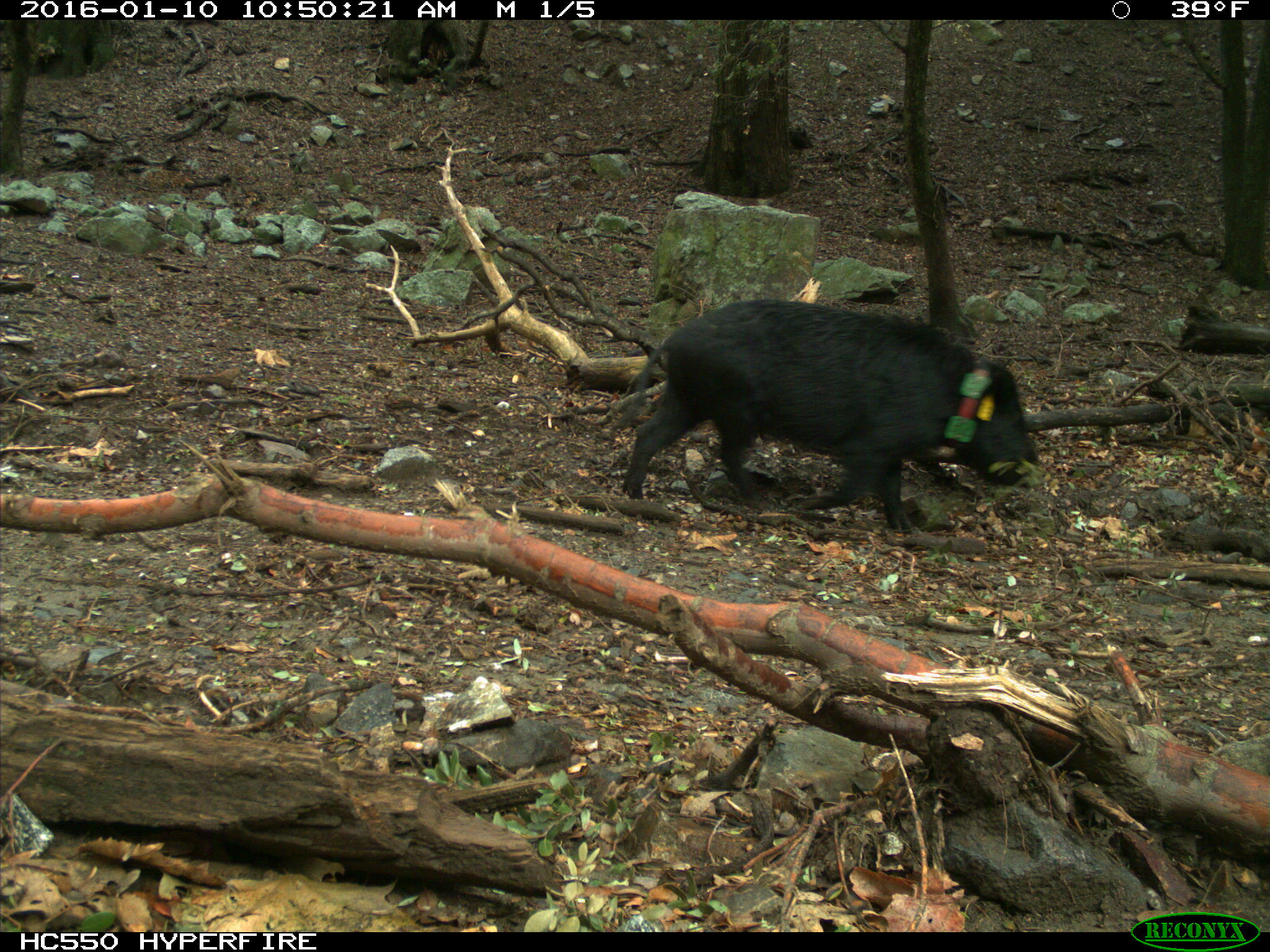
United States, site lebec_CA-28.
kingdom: Animalia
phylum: Chordata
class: Mammalia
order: Artiodactyla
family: Suidae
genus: Sus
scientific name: Sus scrofa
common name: wild boar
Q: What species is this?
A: Sus scrofa (wild boar).